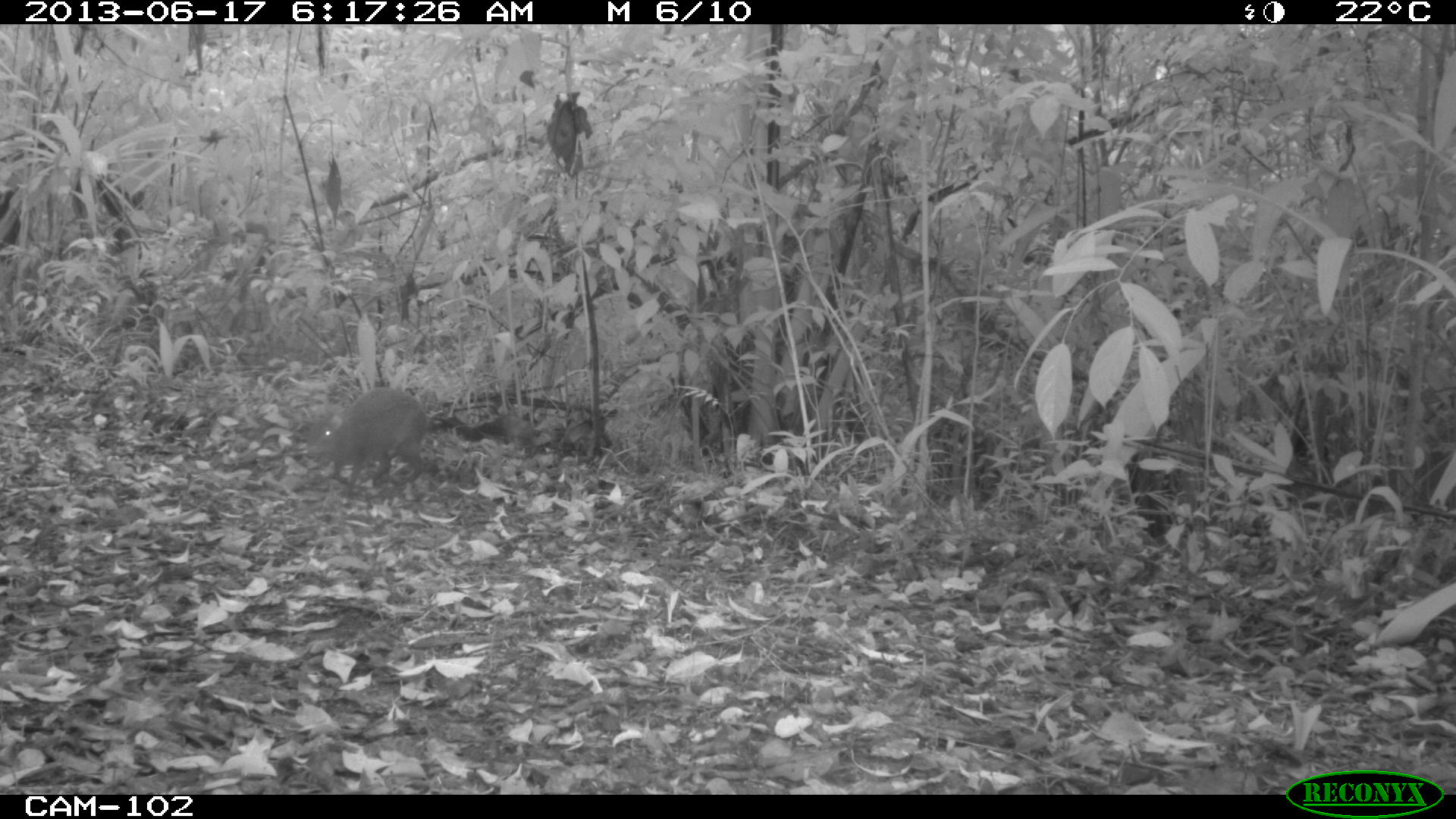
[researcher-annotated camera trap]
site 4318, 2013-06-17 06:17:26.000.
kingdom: Animalia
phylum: Chordata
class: Mammalia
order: Rodentia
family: Dasyproctidae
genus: Dasyprocta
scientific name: Dasyprocta punctata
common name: central american agouti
Dasyprocta punctata (central american agouti), count 1.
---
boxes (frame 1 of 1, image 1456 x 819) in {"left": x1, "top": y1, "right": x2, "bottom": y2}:
dasyprocta punctata: {"left": 303, "top": 386, "right": 430, "bottom": 495}